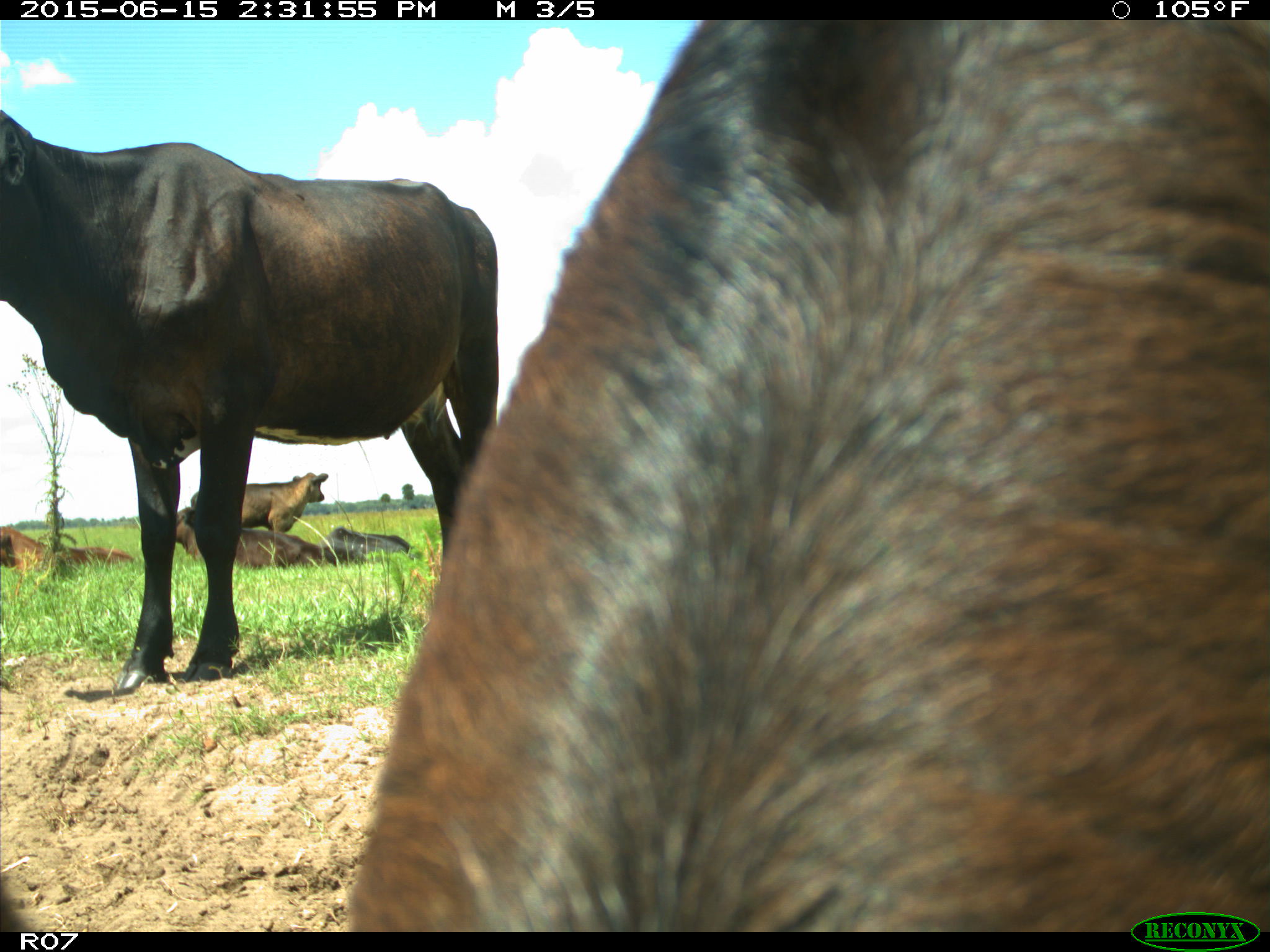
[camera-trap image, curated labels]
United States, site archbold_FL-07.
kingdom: Animalia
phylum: Chordata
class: Mammalia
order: Artiodactyla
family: Bovidae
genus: Bos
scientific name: Bos taurus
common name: domestic cow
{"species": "Bos taurus (domestic cow)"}